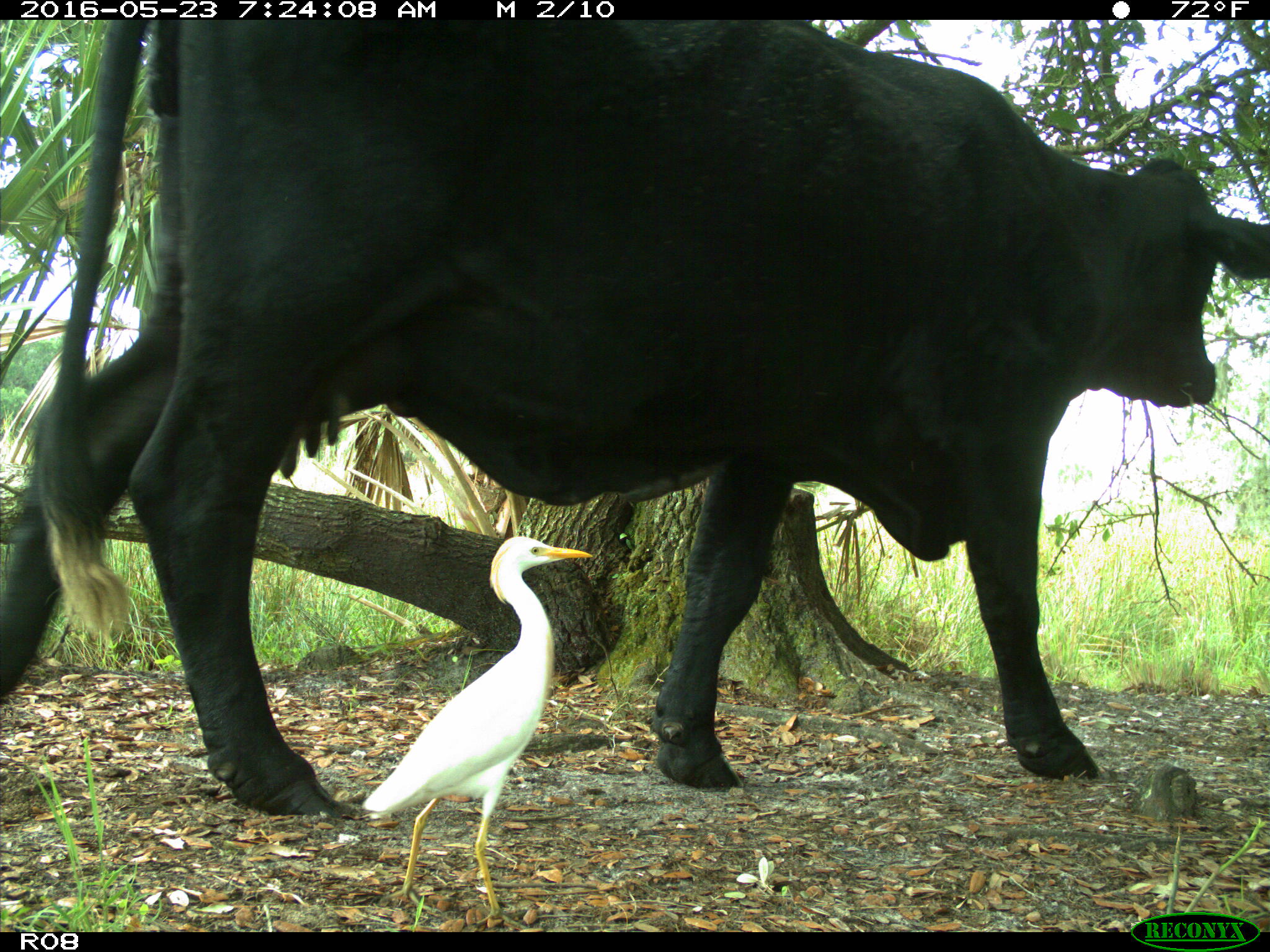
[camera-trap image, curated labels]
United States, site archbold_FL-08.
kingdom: Animalia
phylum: Chordata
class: Mammalia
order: Artiodactyla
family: Bovidae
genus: Bos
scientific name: Bos taurus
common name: domestic cow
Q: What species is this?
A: Bos taurus (domestic cow).